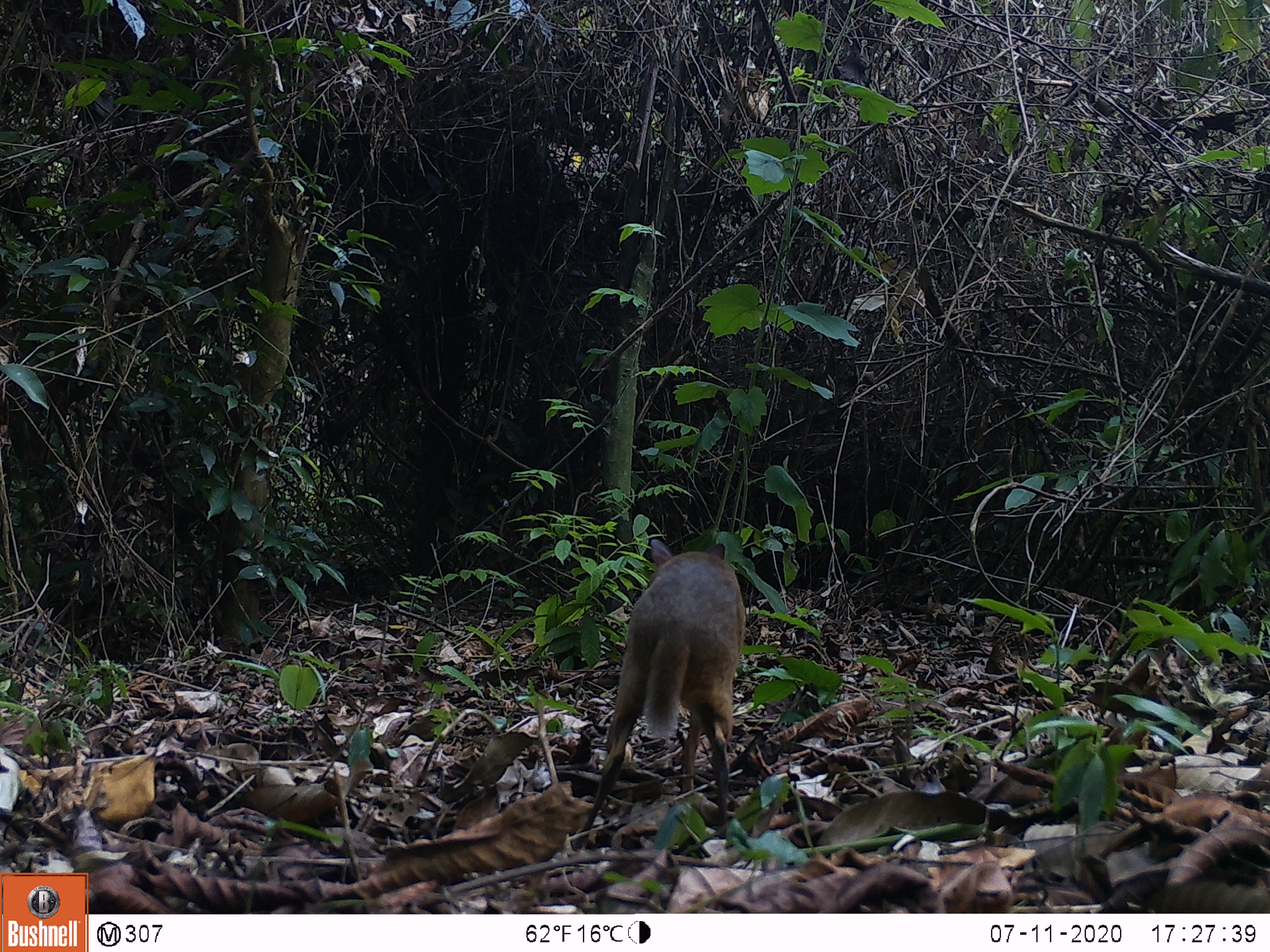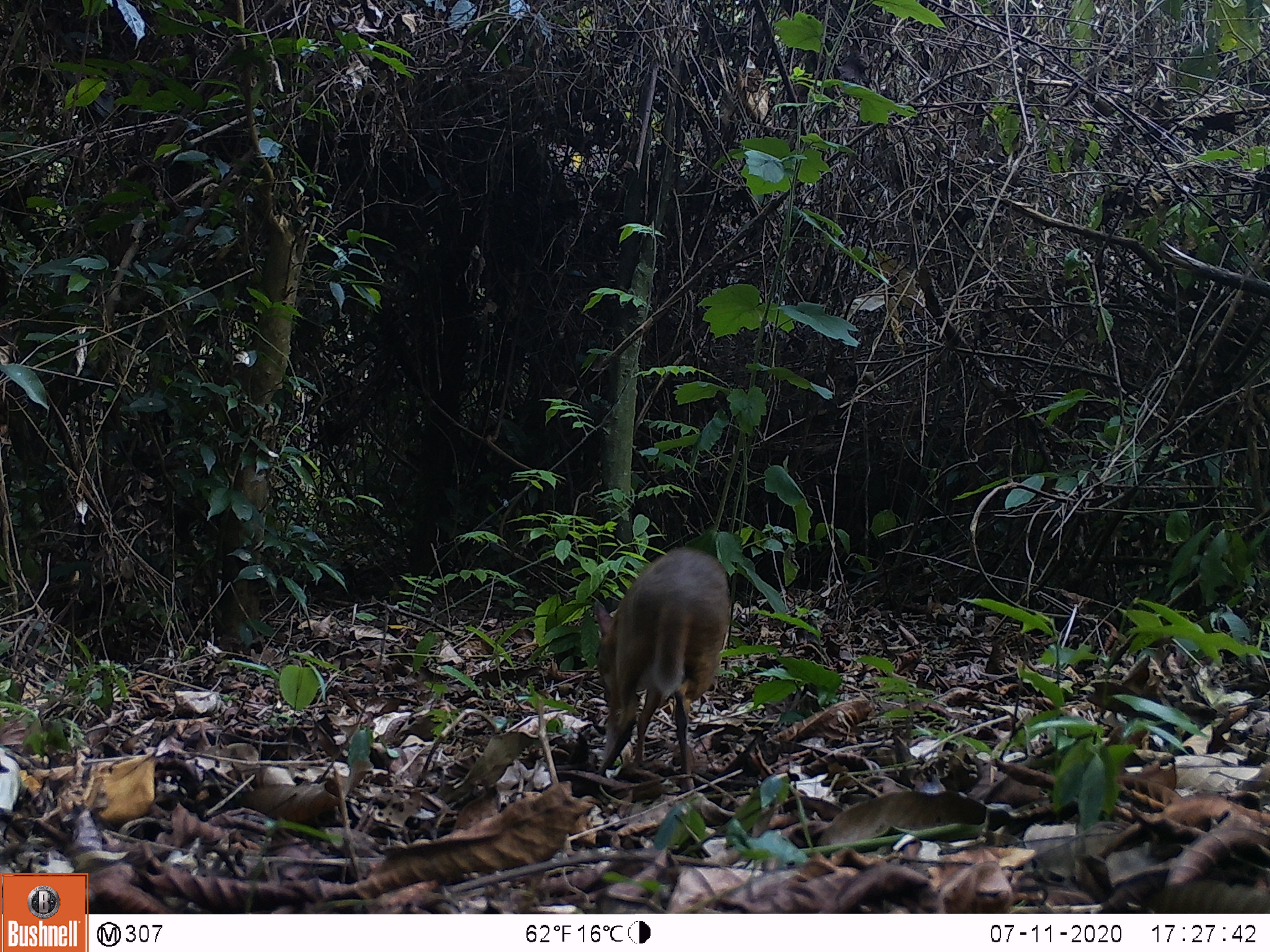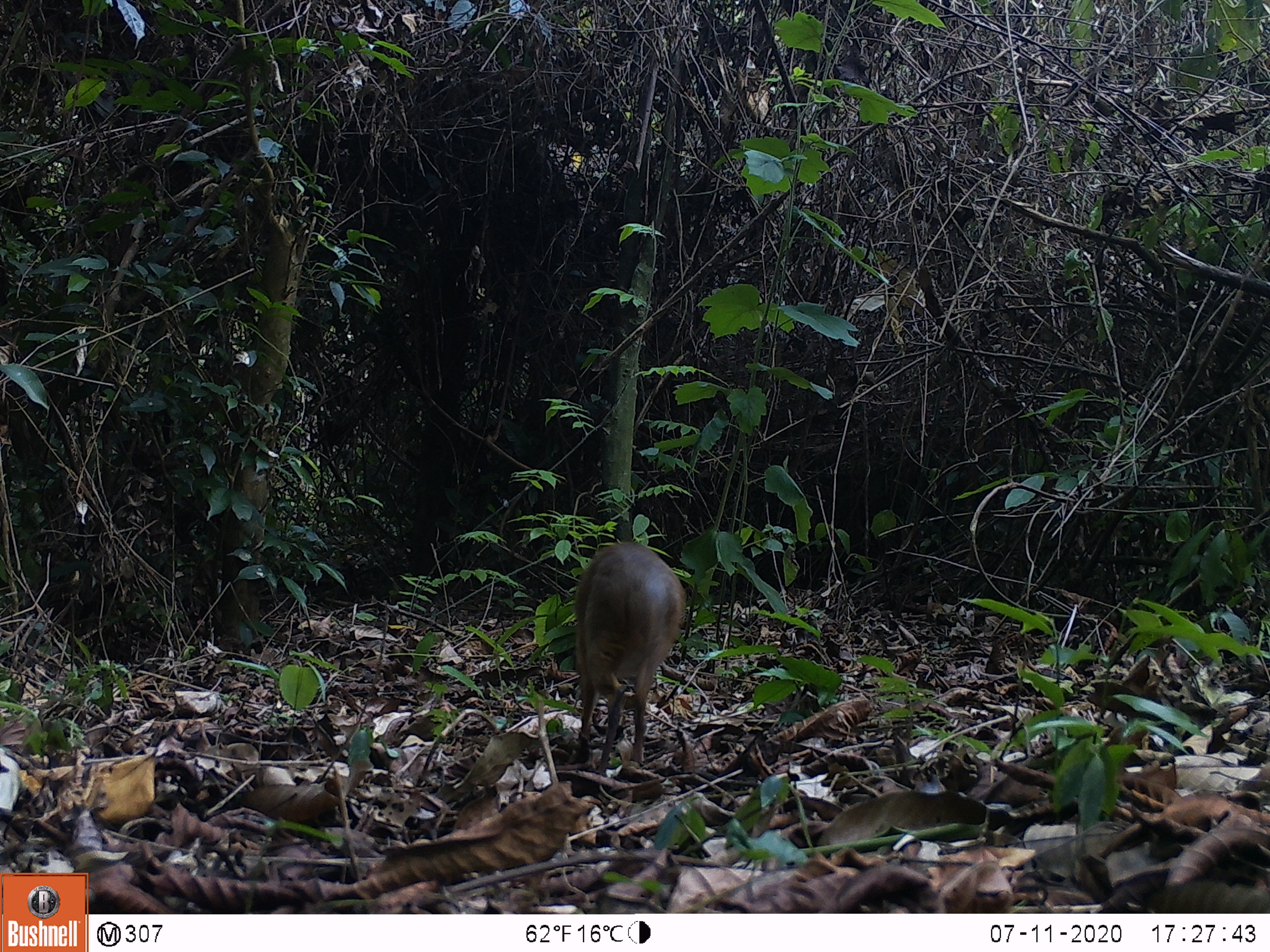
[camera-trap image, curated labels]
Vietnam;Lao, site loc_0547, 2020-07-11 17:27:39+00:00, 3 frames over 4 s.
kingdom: Animalia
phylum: Chordata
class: Mammalia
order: Artiodactyla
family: Tragulidae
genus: Moschiola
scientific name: Moschiola meminna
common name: chevrotain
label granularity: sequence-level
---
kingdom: Animalia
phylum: Chordata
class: Mammalia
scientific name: Mammalia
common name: mammal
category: unidentified small mammal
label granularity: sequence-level